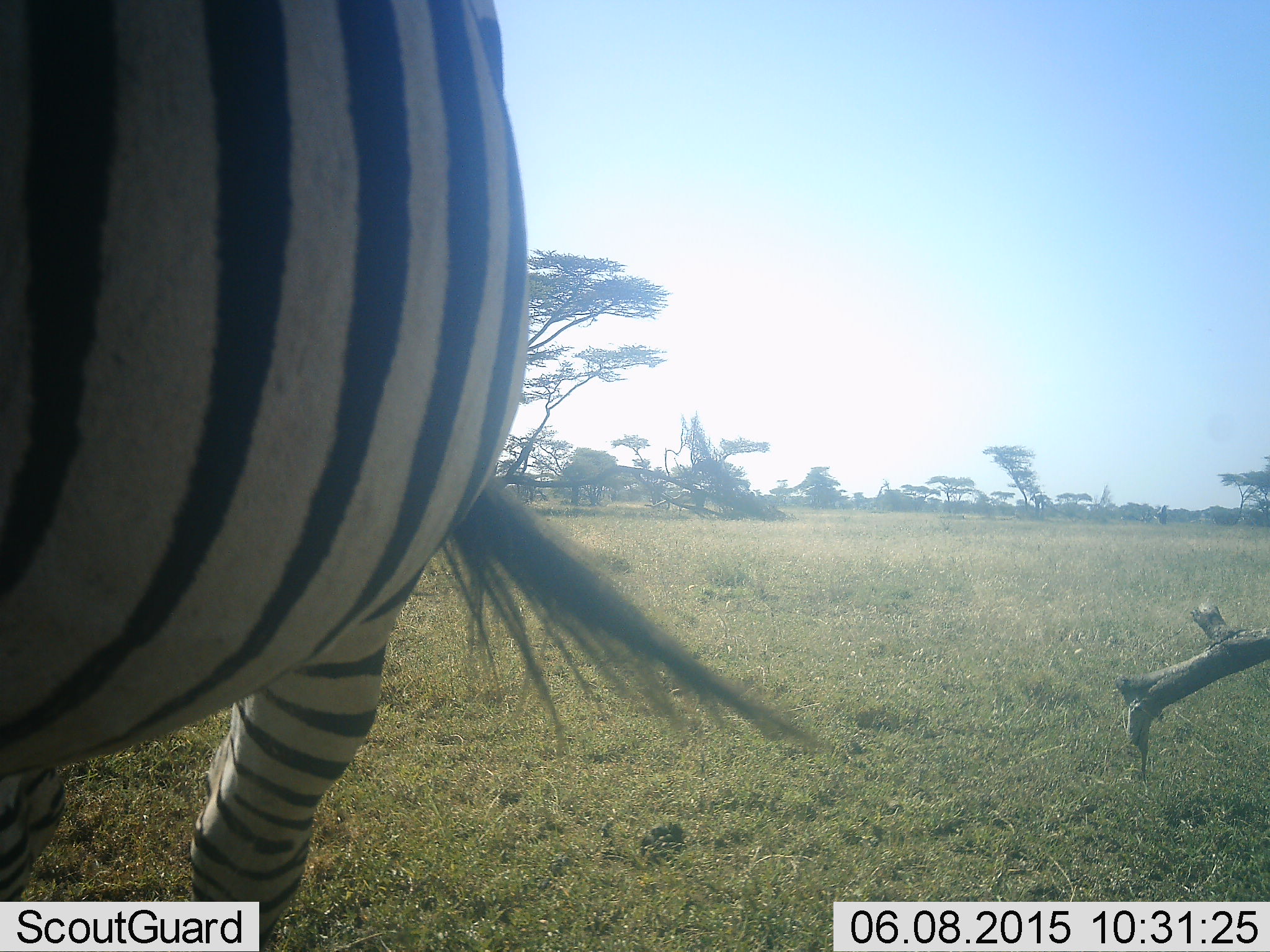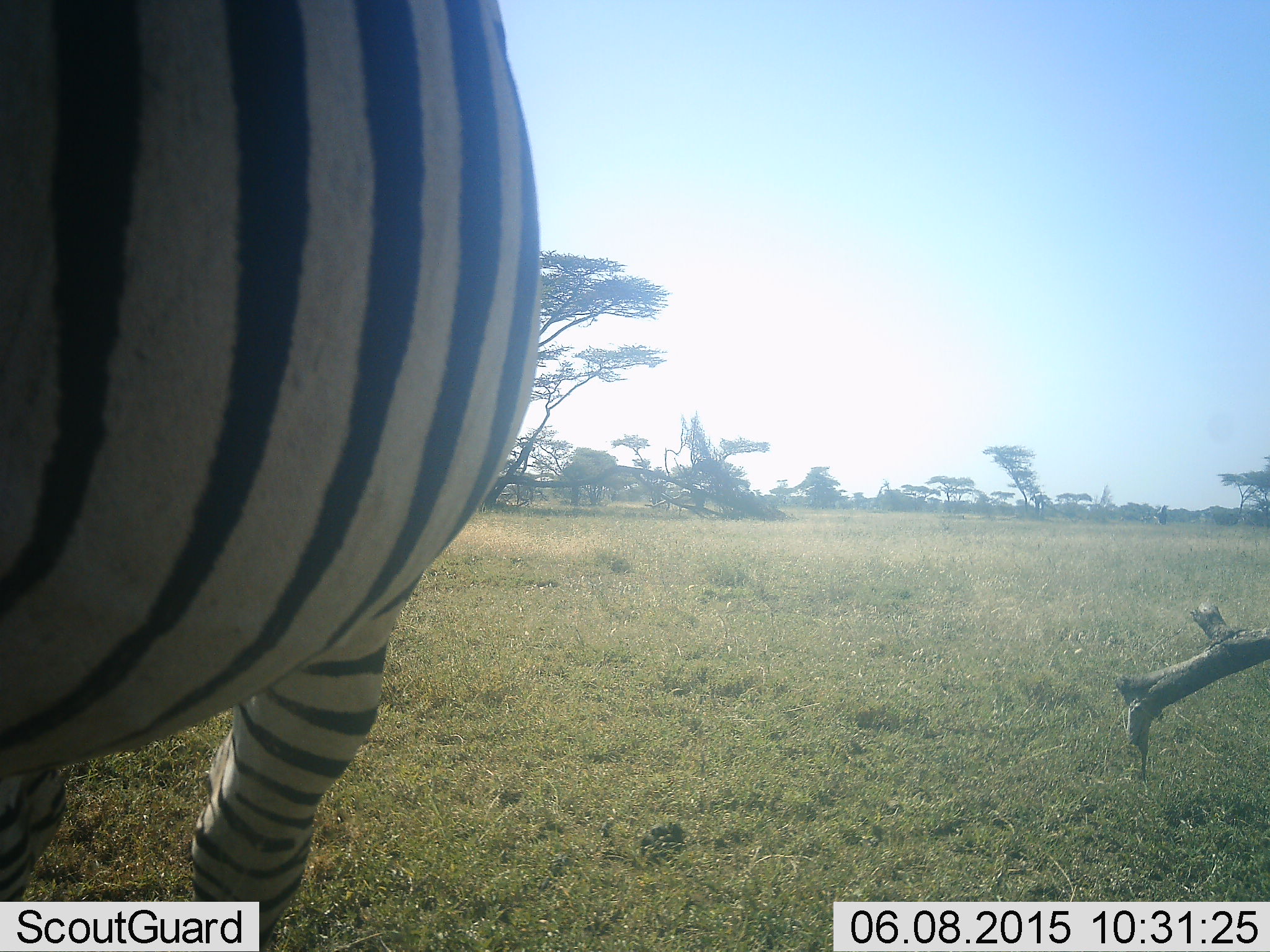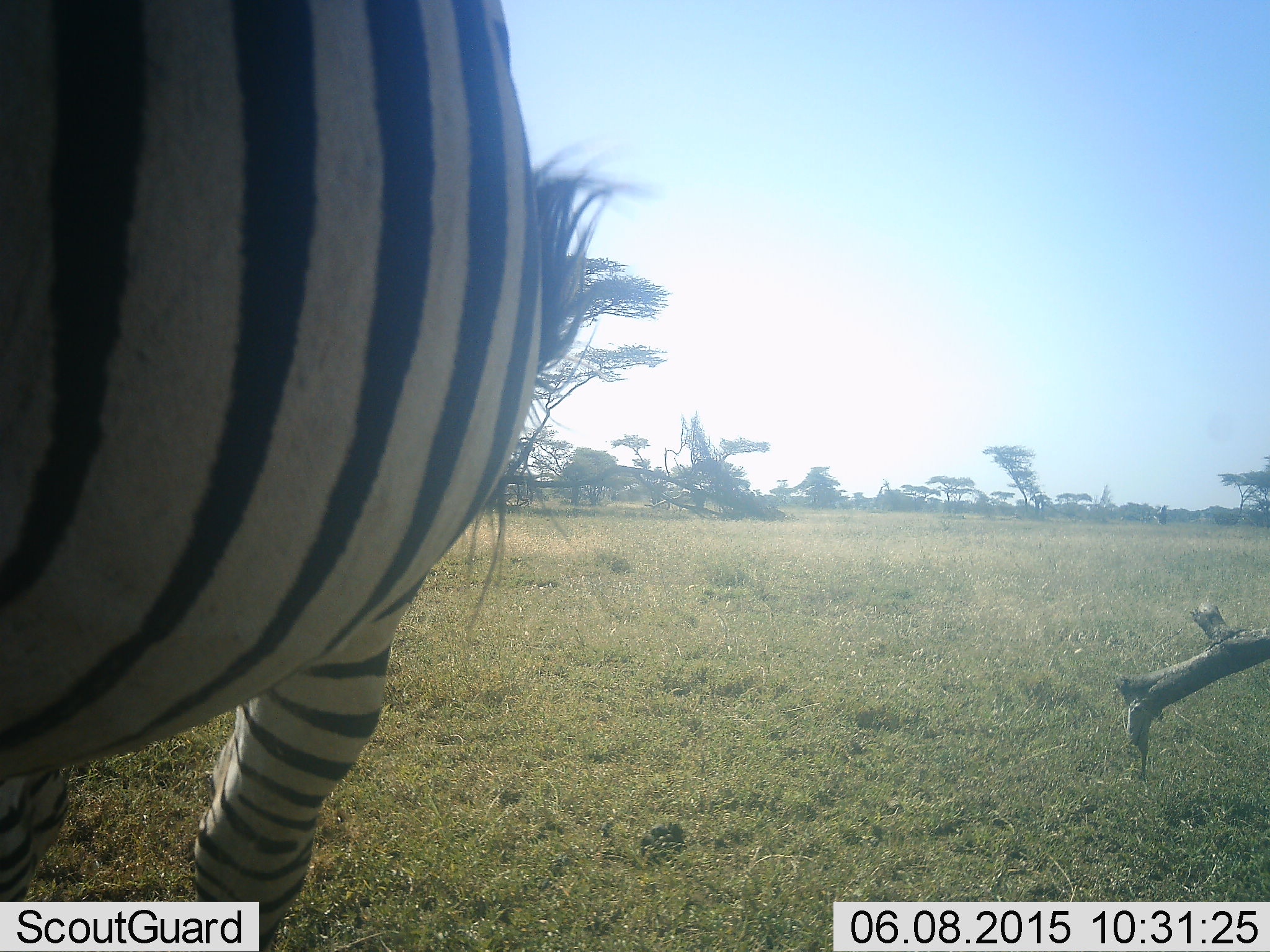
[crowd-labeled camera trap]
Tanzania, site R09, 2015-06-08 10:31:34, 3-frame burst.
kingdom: Animalia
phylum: Chordata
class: Mammalia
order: Perissodactyla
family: Equidae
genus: Equus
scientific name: Equus quagga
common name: plains zebra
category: zebra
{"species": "zebra (plains zebra) (Equus quagga)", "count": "1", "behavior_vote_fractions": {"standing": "100%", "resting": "0%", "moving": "0%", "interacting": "0%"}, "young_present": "0%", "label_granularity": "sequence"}